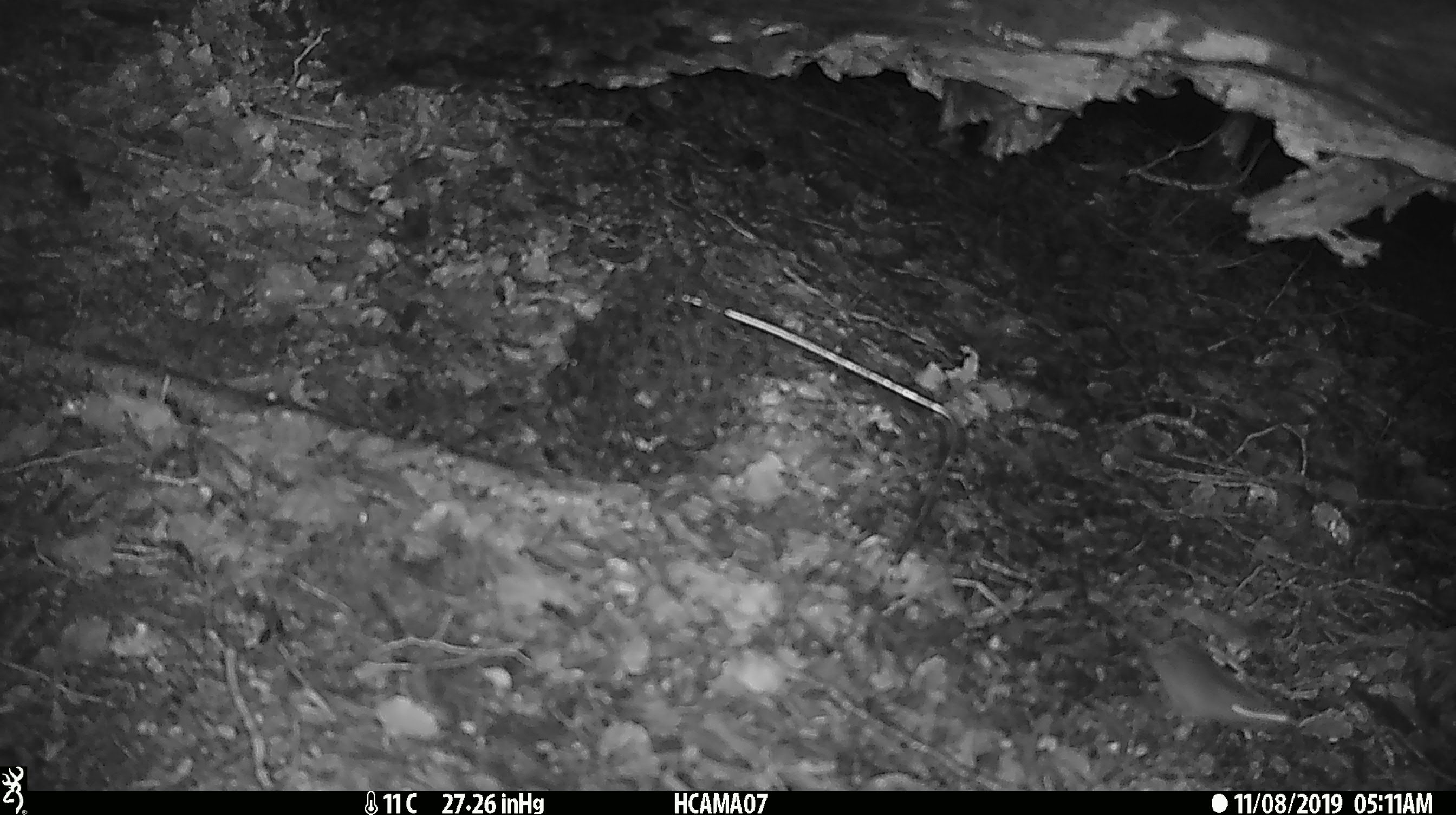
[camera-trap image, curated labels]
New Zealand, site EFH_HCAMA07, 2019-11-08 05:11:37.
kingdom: Animalia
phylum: Chordata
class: Mammalia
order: Rodentia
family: Muridae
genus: Mus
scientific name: Mus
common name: mouse